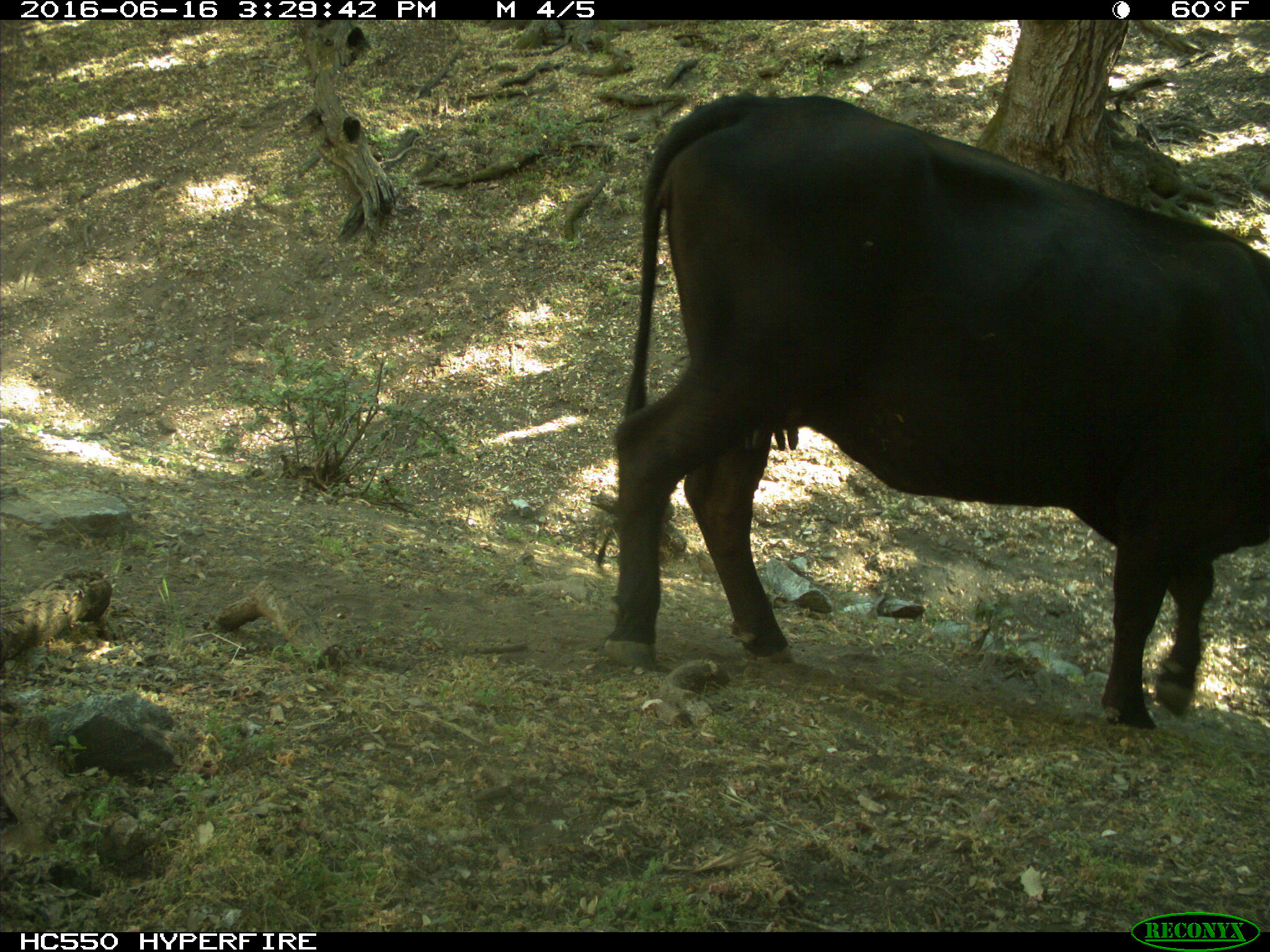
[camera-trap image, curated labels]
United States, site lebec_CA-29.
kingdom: Animalia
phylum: Chordata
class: Mammalia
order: Artiodactyla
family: Bovidae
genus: Bos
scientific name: Bos taurus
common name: domestic cow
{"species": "Bos taurus (domestic cow)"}